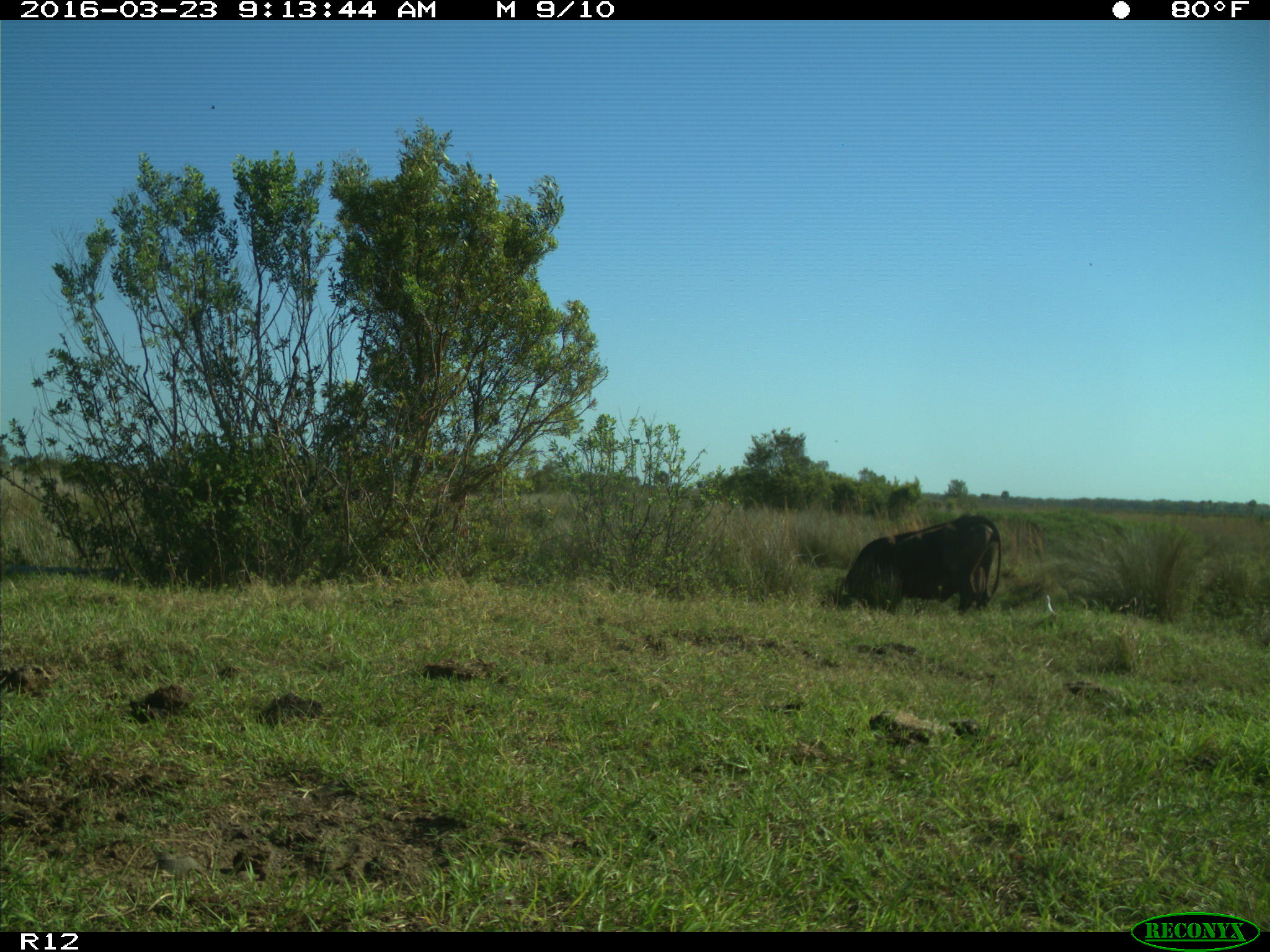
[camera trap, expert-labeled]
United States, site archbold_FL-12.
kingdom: Animalia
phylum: Chordata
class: Mammalia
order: Artiodactyla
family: Bovidae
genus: Bos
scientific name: Bos taurus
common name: domestic cow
Bos taurus (domestic cow).